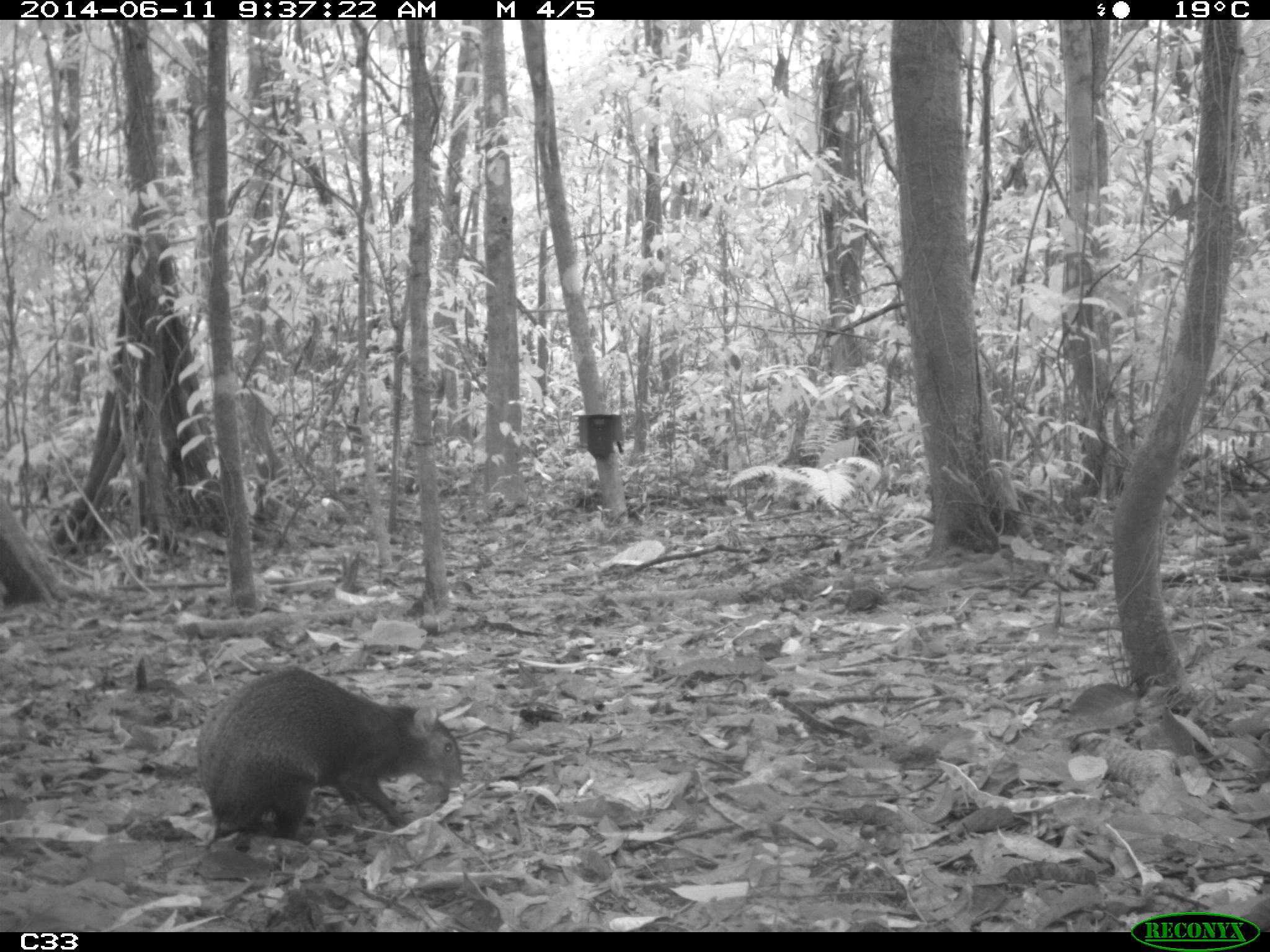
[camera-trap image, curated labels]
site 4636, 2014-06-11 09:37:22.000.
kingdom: Animalia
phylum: Chordata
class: Mammalia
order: Rodentia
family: Dasyproctidae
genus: Dasyprocta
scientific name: Dasyprocta leporina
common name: red-rumped agouti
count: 1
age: adult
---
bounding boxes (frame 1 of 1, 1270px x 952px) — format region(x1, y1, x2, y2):
dasyprocta leporina: region(194, 665, 464, 840)